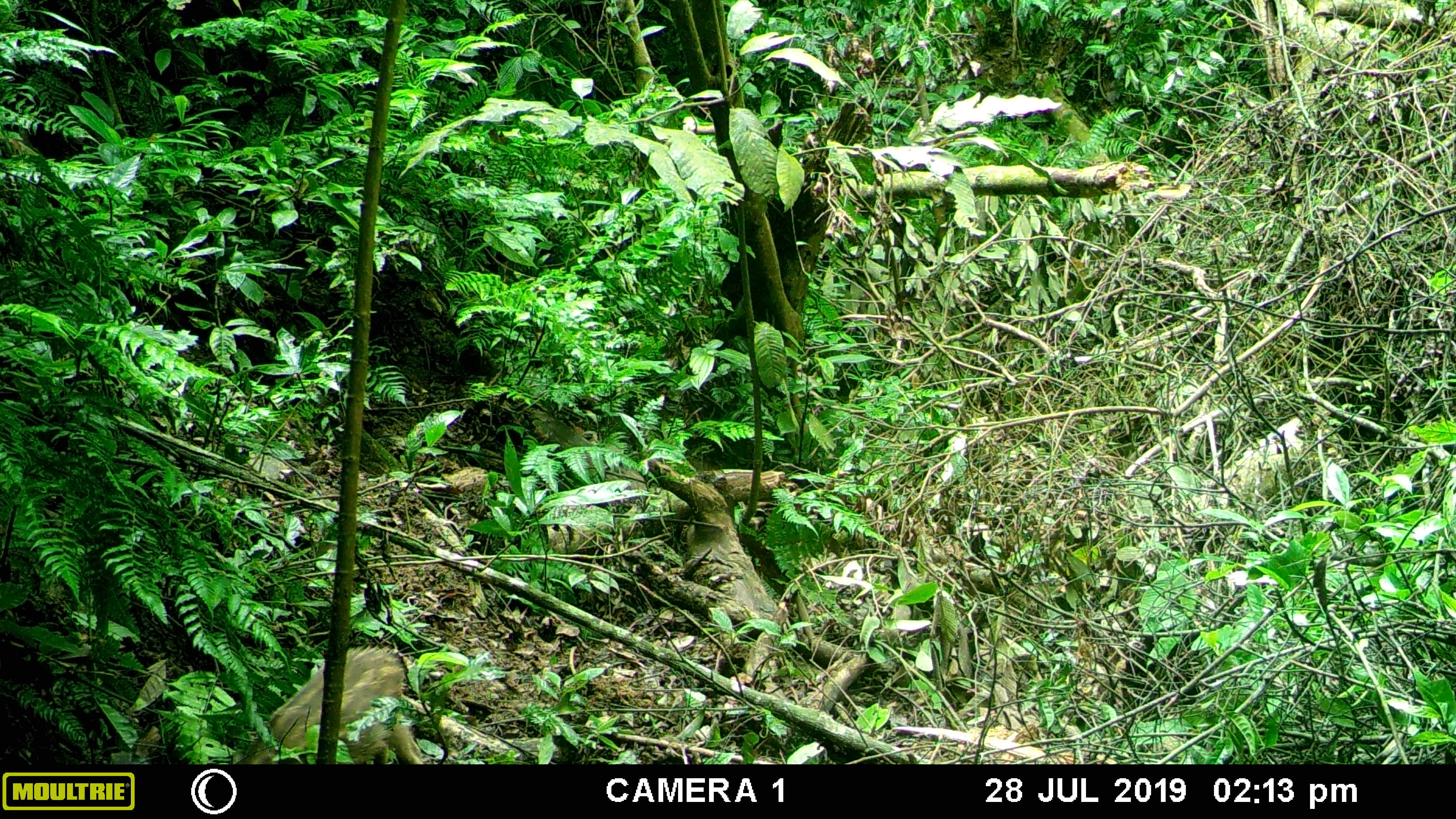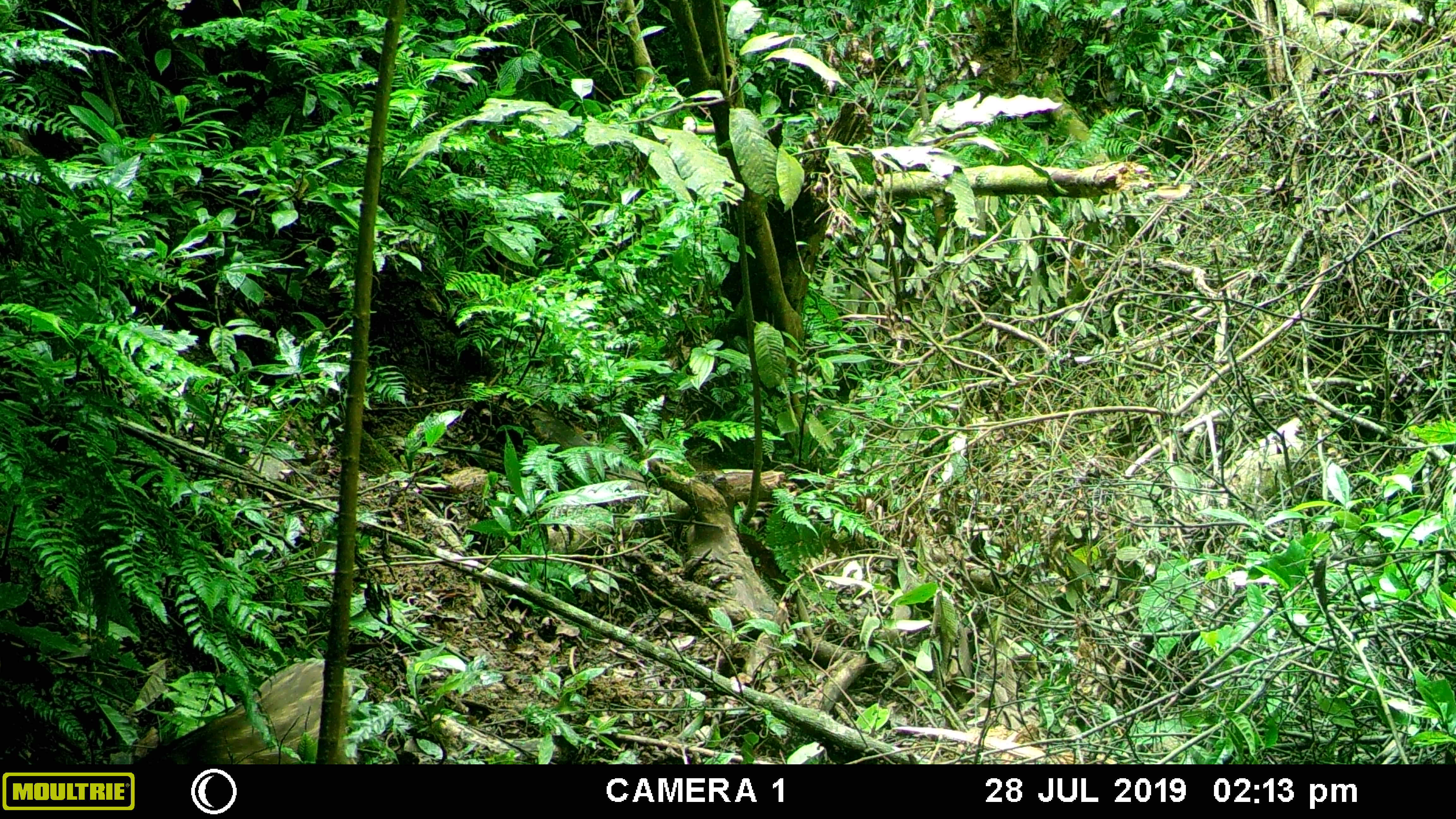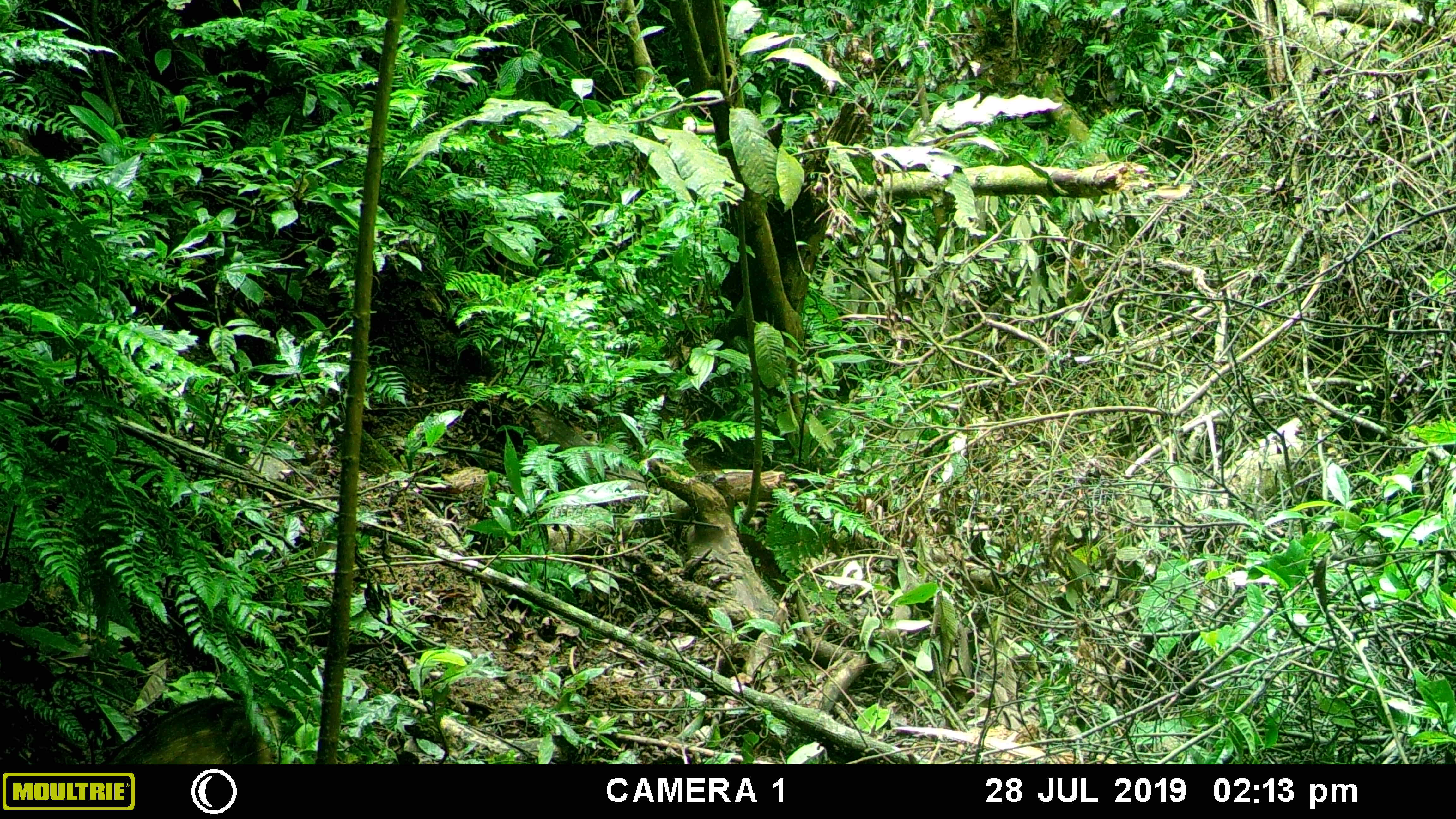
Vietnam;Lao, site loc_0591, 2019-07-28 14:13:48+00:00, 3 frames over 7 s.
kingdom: Animalia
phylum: Chordata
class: Mammalia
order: Artiodactyla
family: Suidae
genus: Sus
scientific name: Sus scrofa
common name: eurasian wild pig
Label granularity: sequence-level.